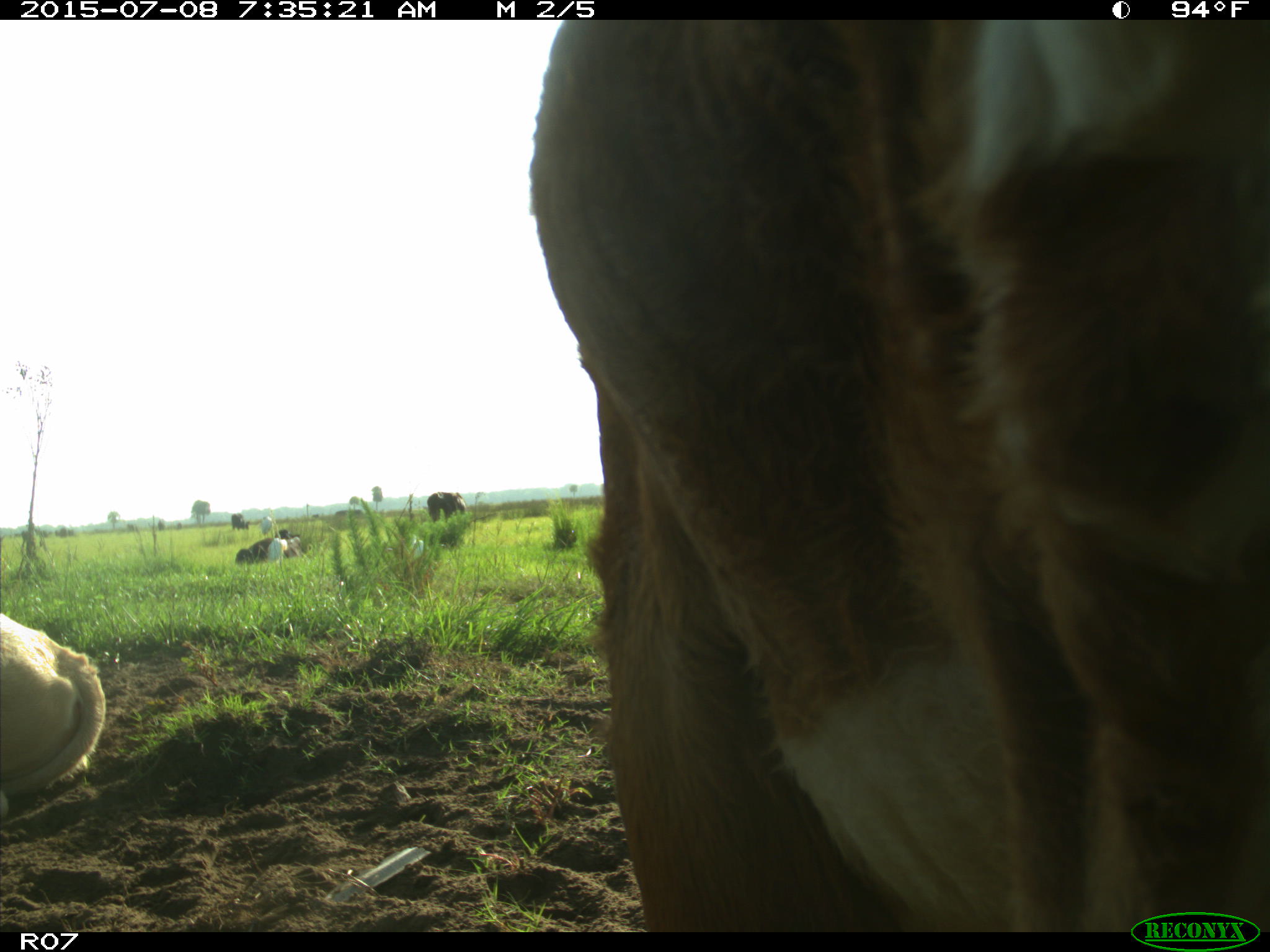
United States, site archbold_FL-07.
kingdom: Animalia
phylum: Chordata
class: Mammalia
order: Artiodactyla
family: Bovidae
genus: Bos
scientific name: Bos taurus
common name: domestic cow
Bos taurus (domestic cow).